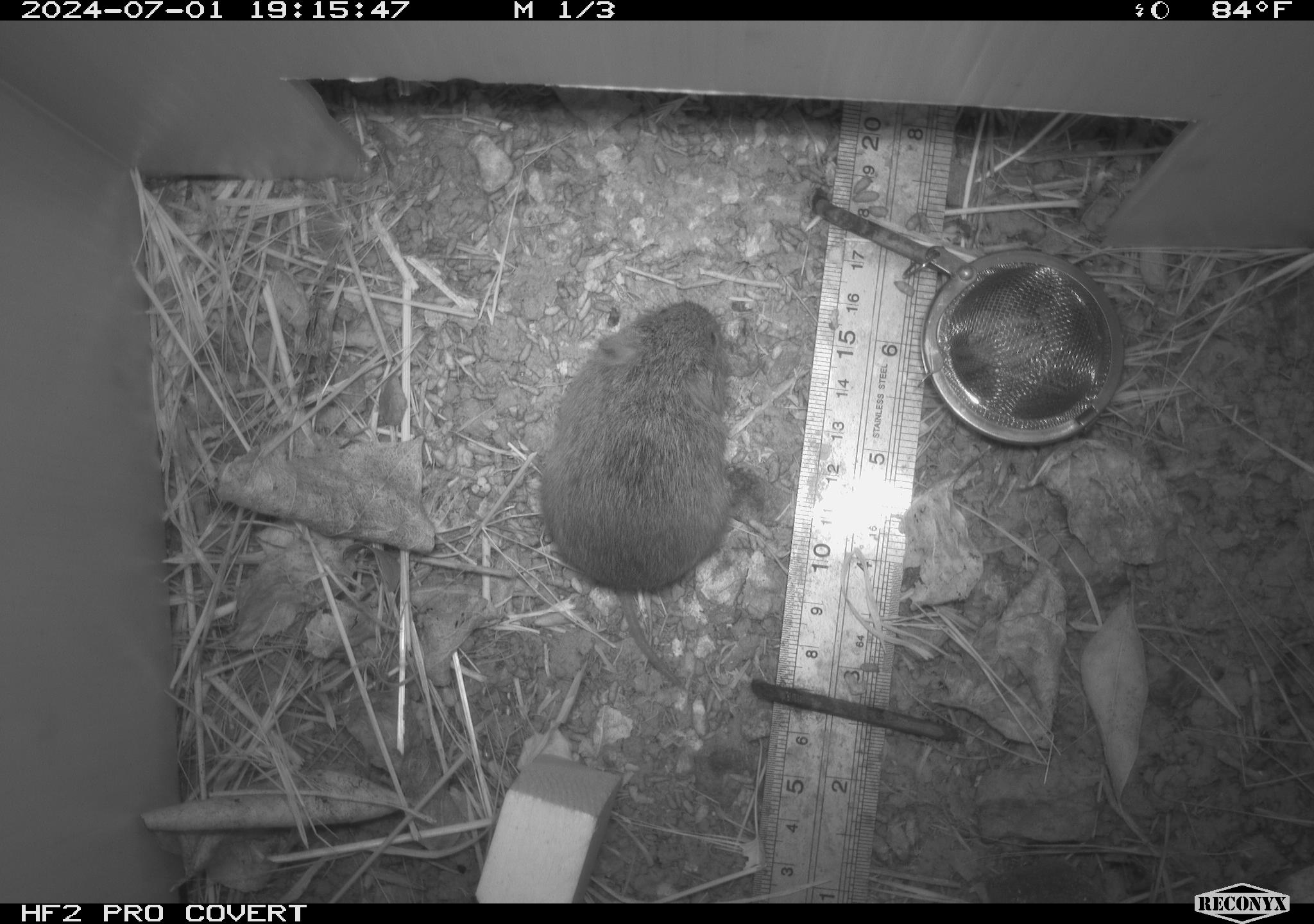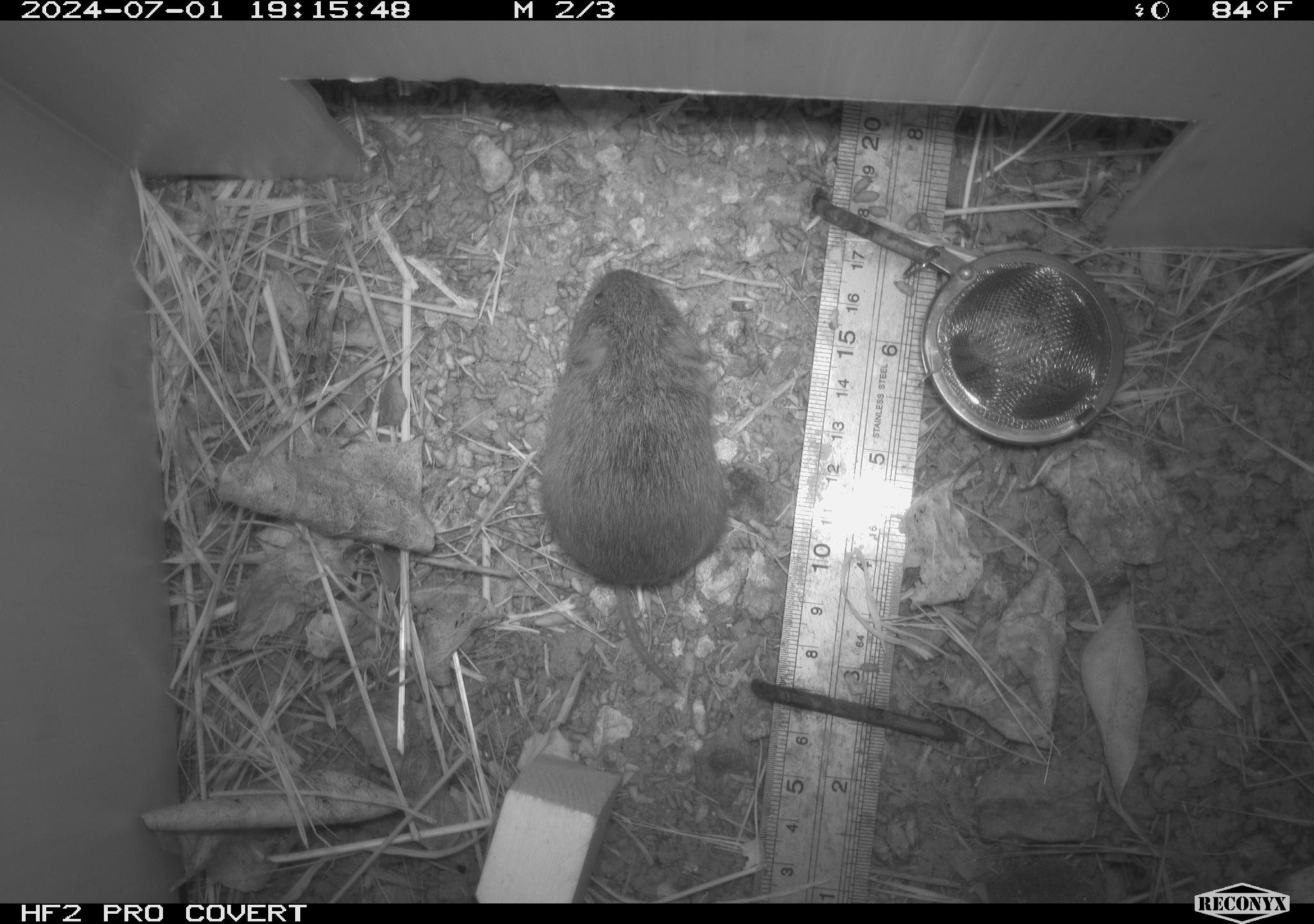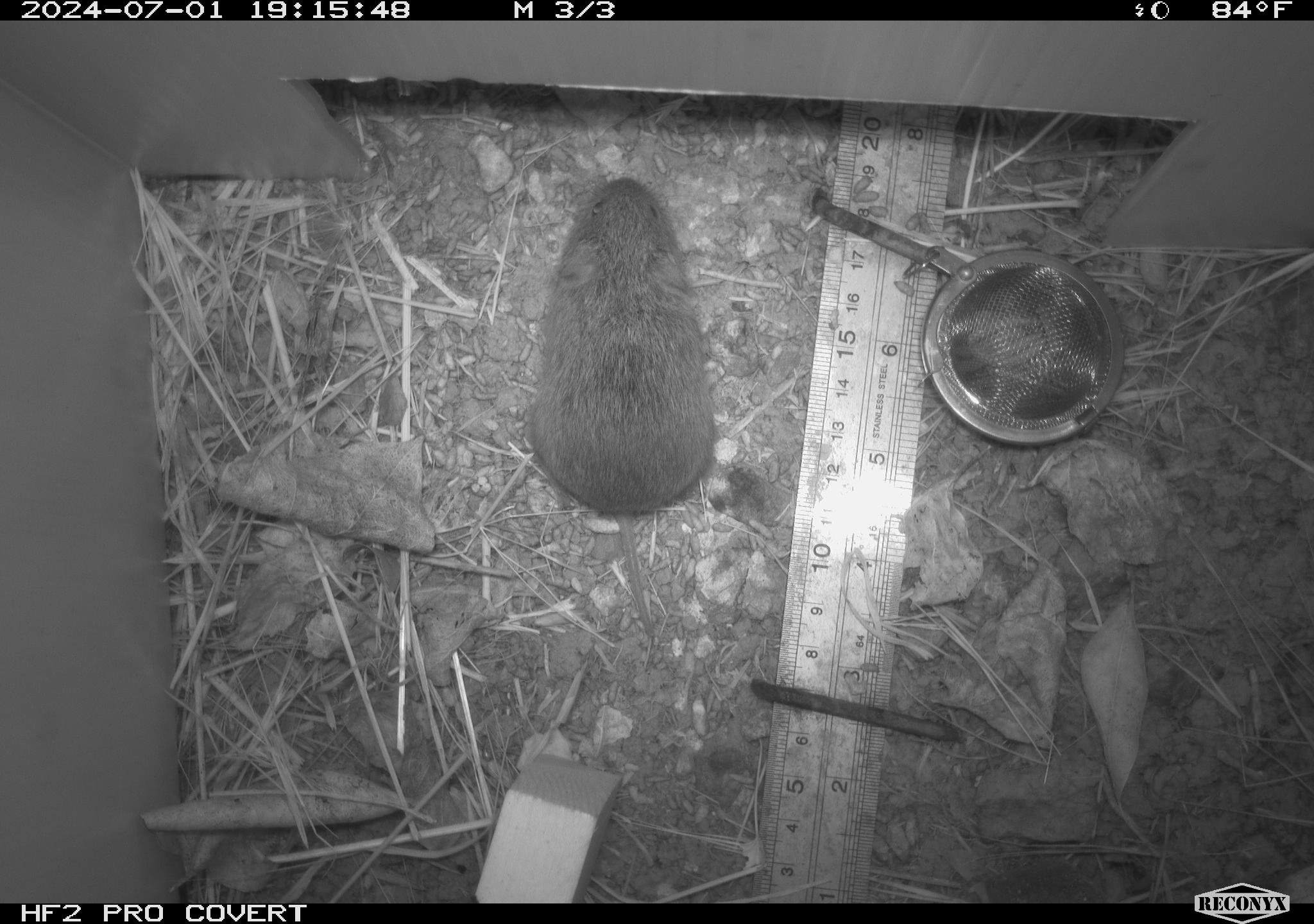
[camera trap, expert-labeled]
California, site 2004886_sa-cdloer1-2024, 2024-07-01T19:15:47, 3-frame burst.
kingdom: Animalia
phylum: Chordata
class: Mammalia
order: Rodentia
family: Cricetidae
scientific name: Arvicolinae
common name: voles, lemmings, and muskrats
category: arvicolinae subfamily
Arvicolinae subfamily (voles, lemmings, and muskrats) (Arvicolinae).